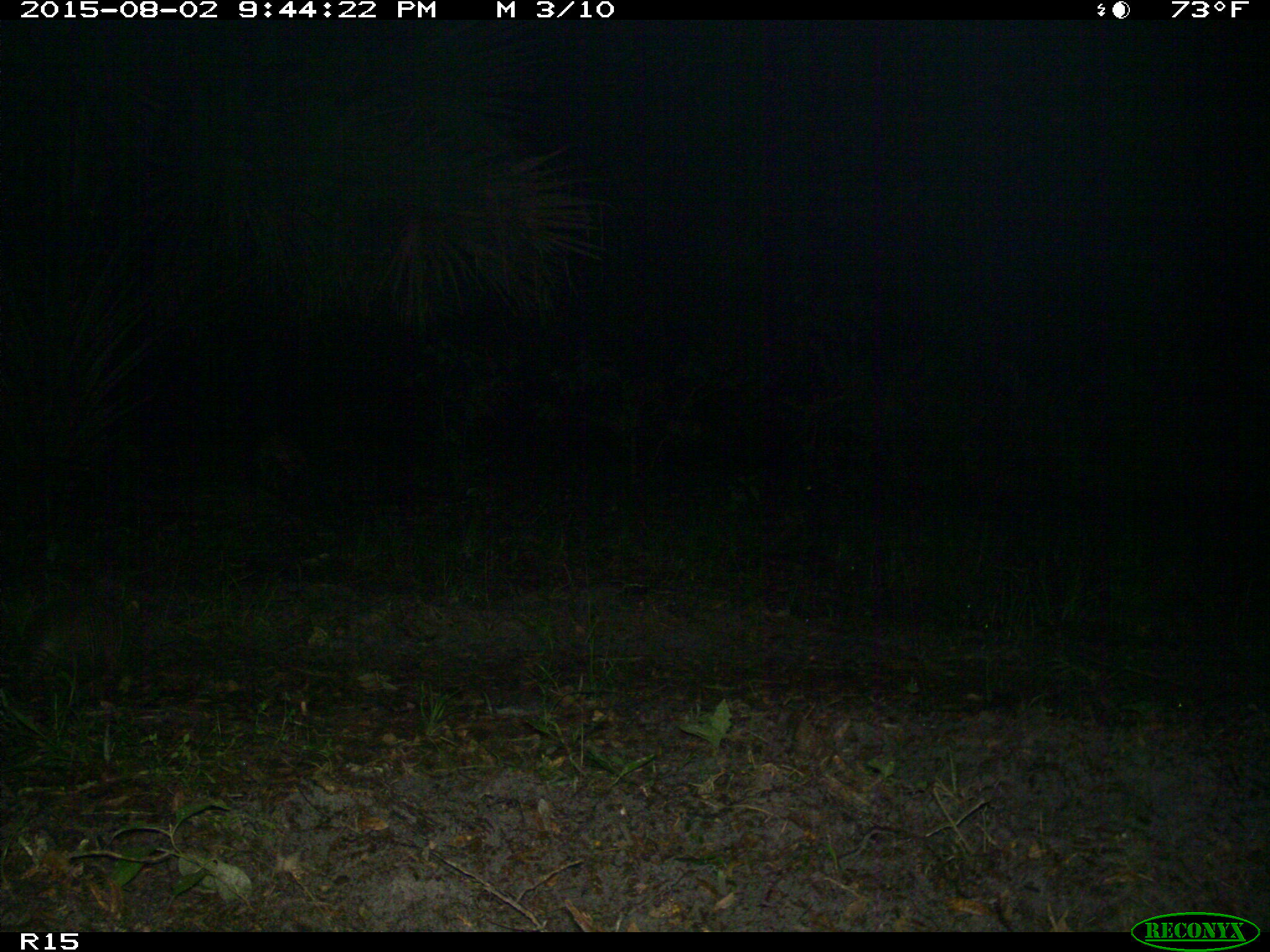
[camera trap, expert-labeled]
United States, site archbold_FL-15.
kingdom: Animalia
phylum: Chordata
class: Mammalia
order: Cingulata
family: Dasypodidae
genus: Dasypus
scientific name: Dasypus novemcinctus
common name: nine-banded armadillo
Dasypus novemcinctus (nine-banded armadillo).